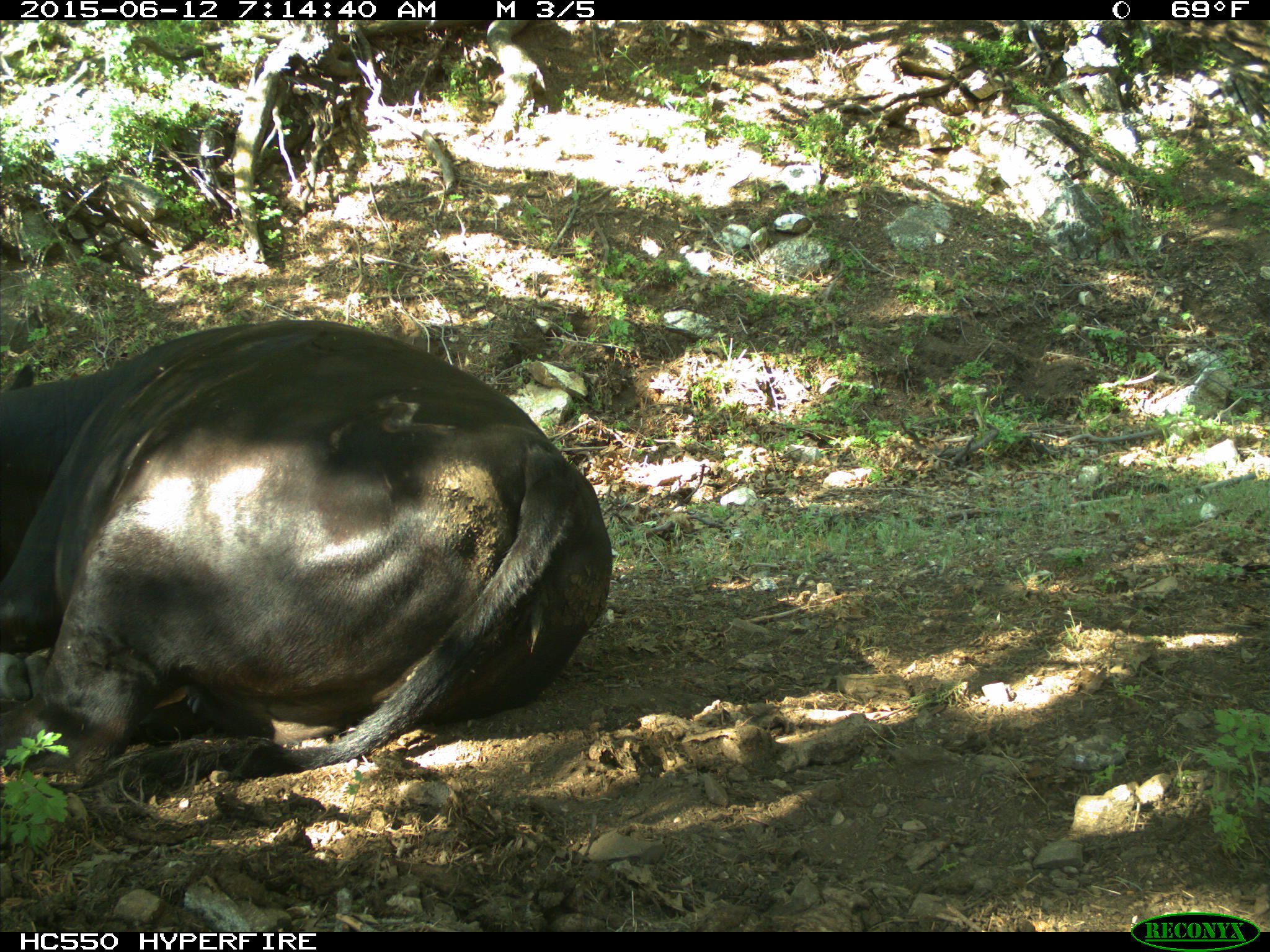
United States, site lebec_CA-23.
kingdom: Animalia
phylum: Chordata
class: Mammalia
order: Artiodactyla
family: Bovidae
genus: Bos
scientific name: Bos taurus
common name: domestic cow